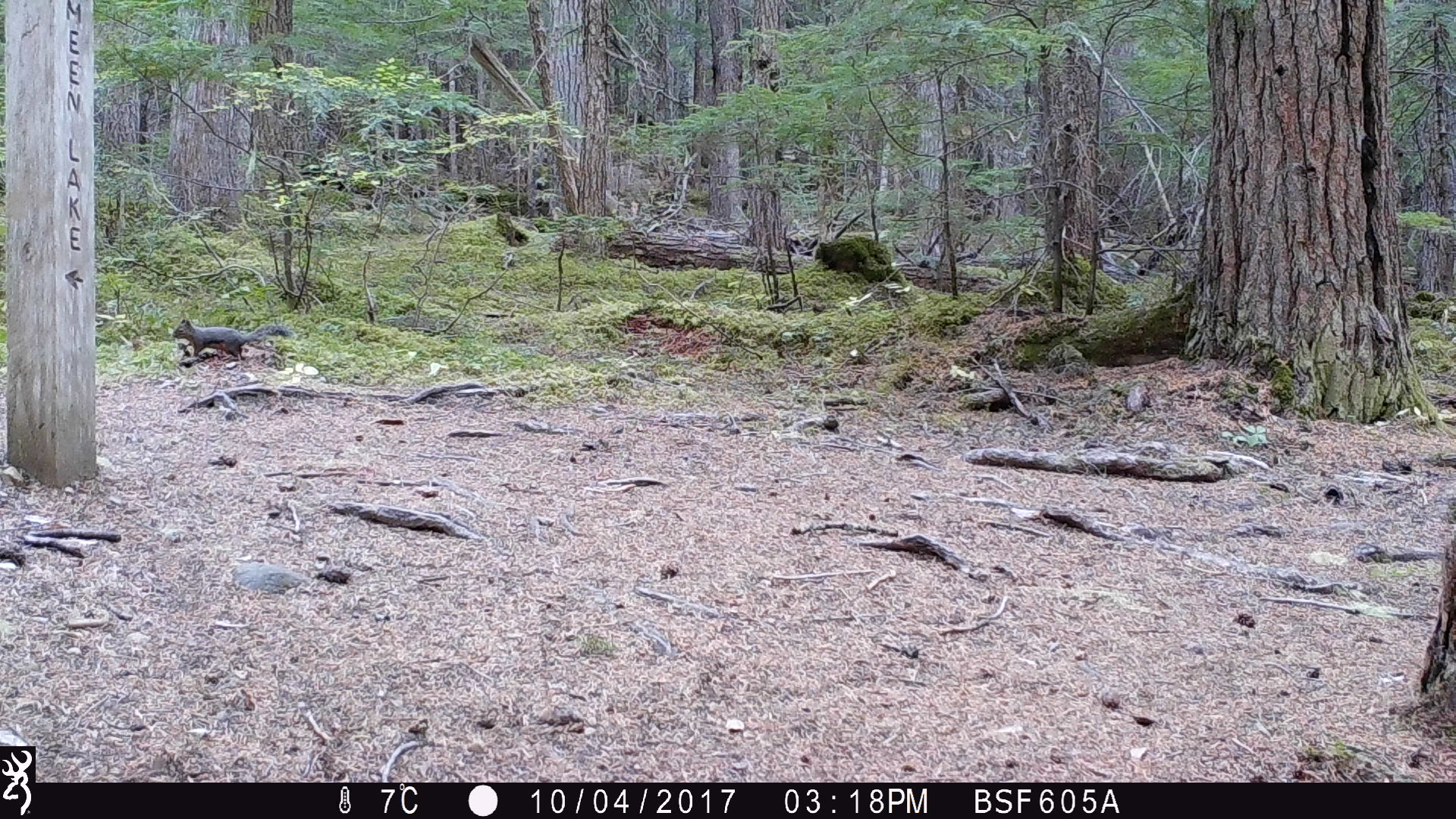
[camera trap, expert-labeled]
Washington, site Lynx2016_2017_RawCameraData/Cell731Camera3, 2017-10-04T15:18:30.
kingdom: Animalia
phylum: Chordata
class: Mammalia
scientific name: Mammalia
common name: small mammal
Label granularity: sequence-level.